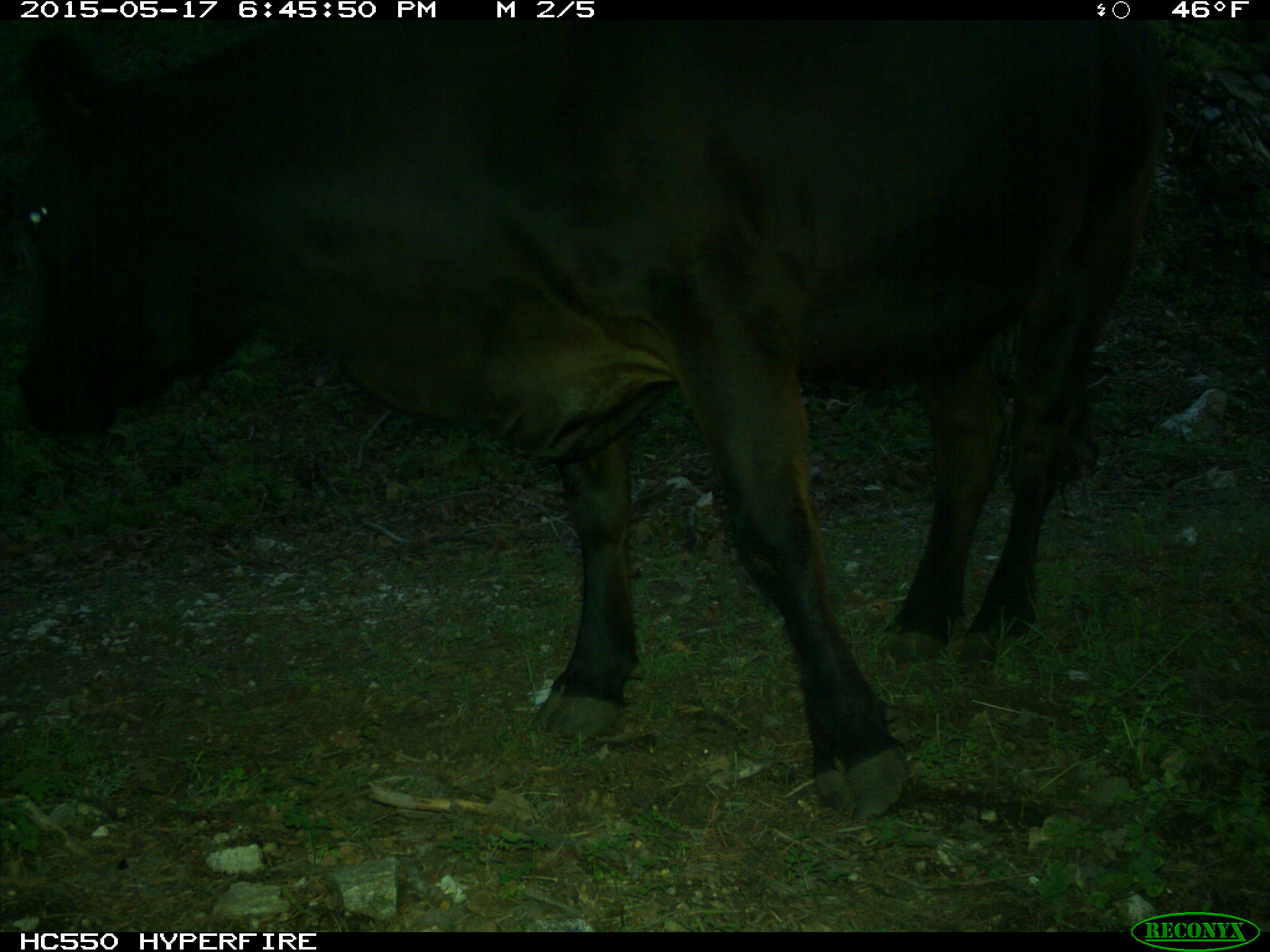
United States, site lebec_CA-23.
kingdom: Animalia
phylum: Chordata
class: Mammalia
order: Artiodactyla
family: Bovidae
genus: Bos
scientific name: Bos taurus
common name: domestic cow